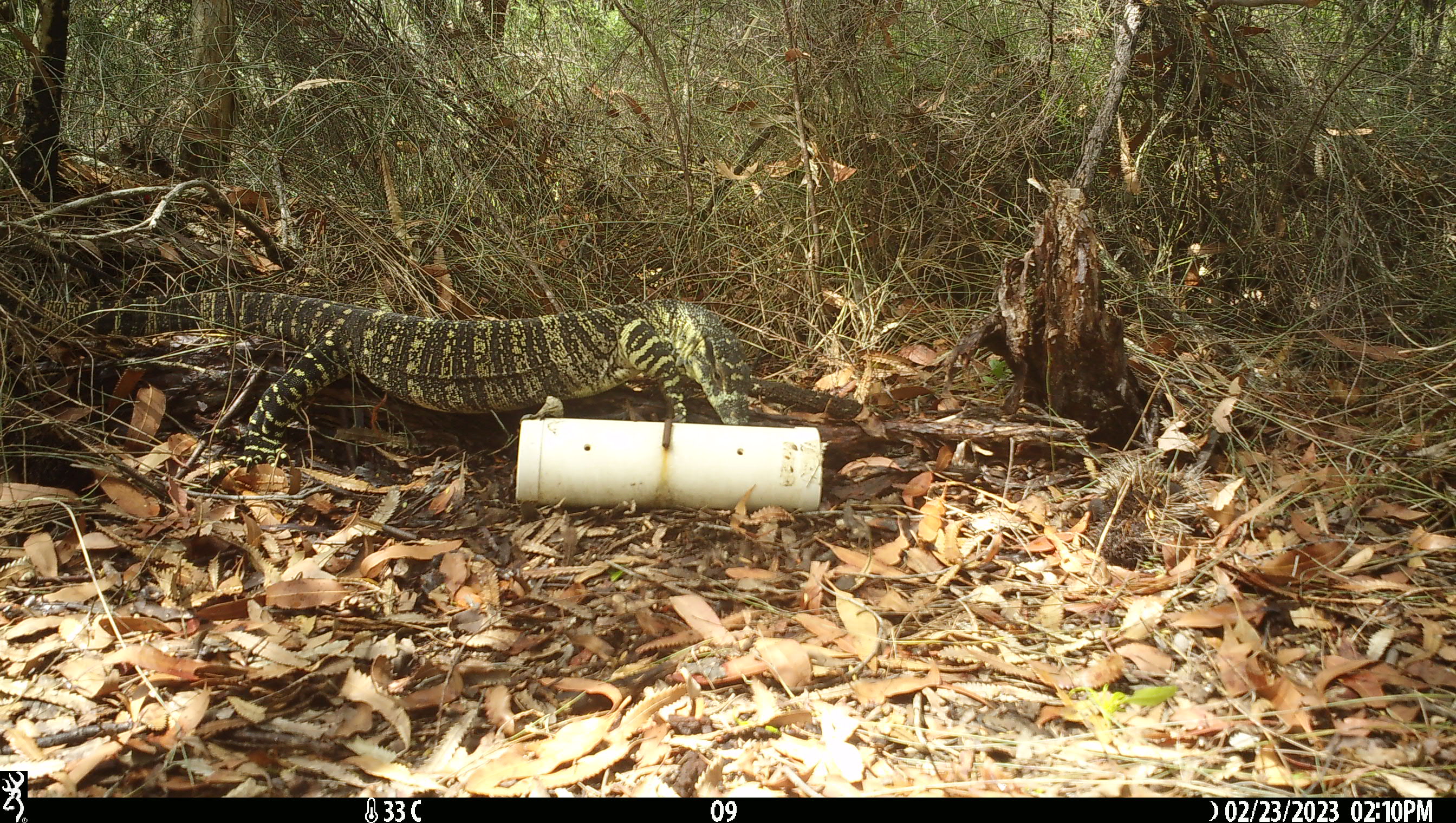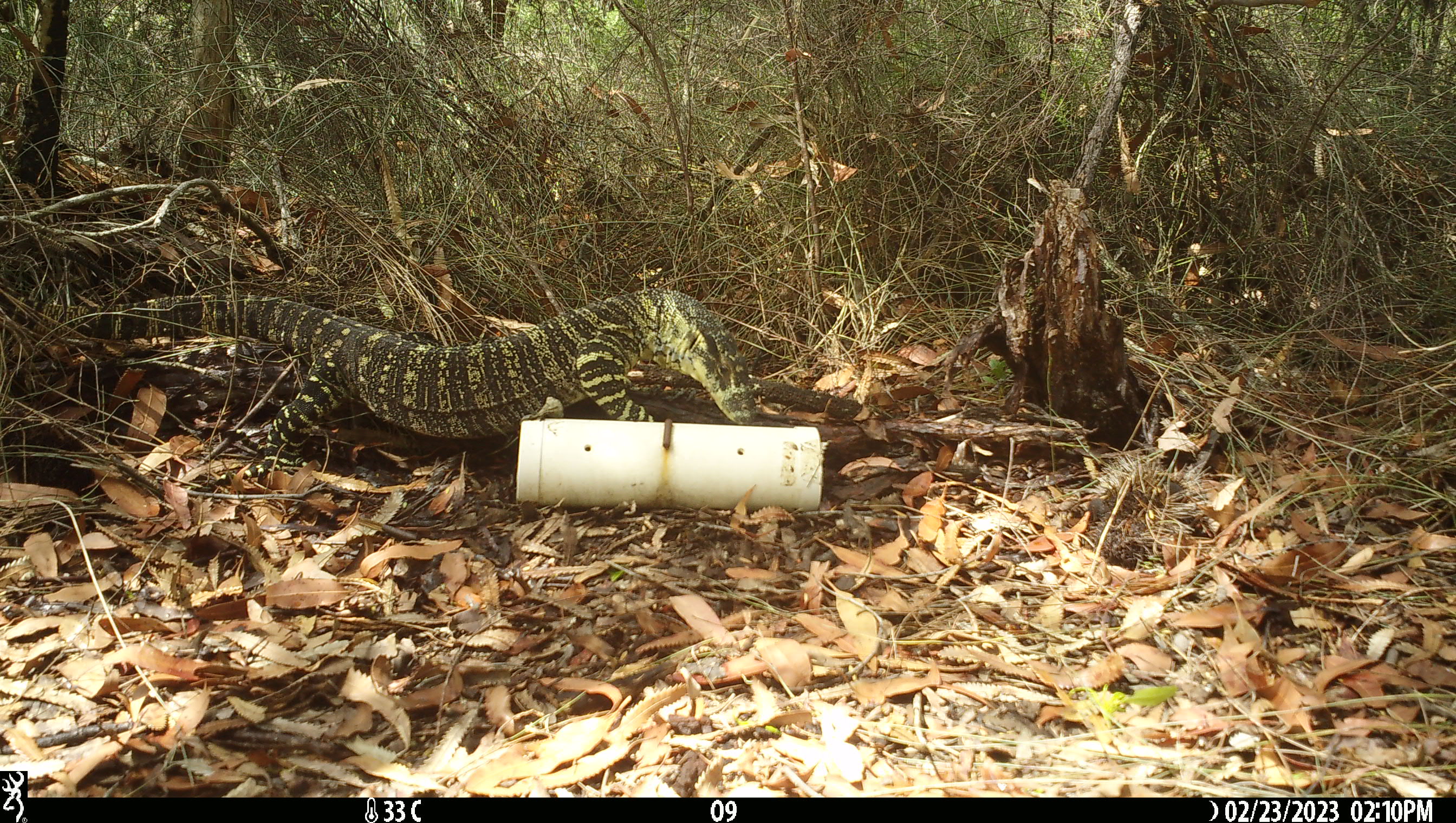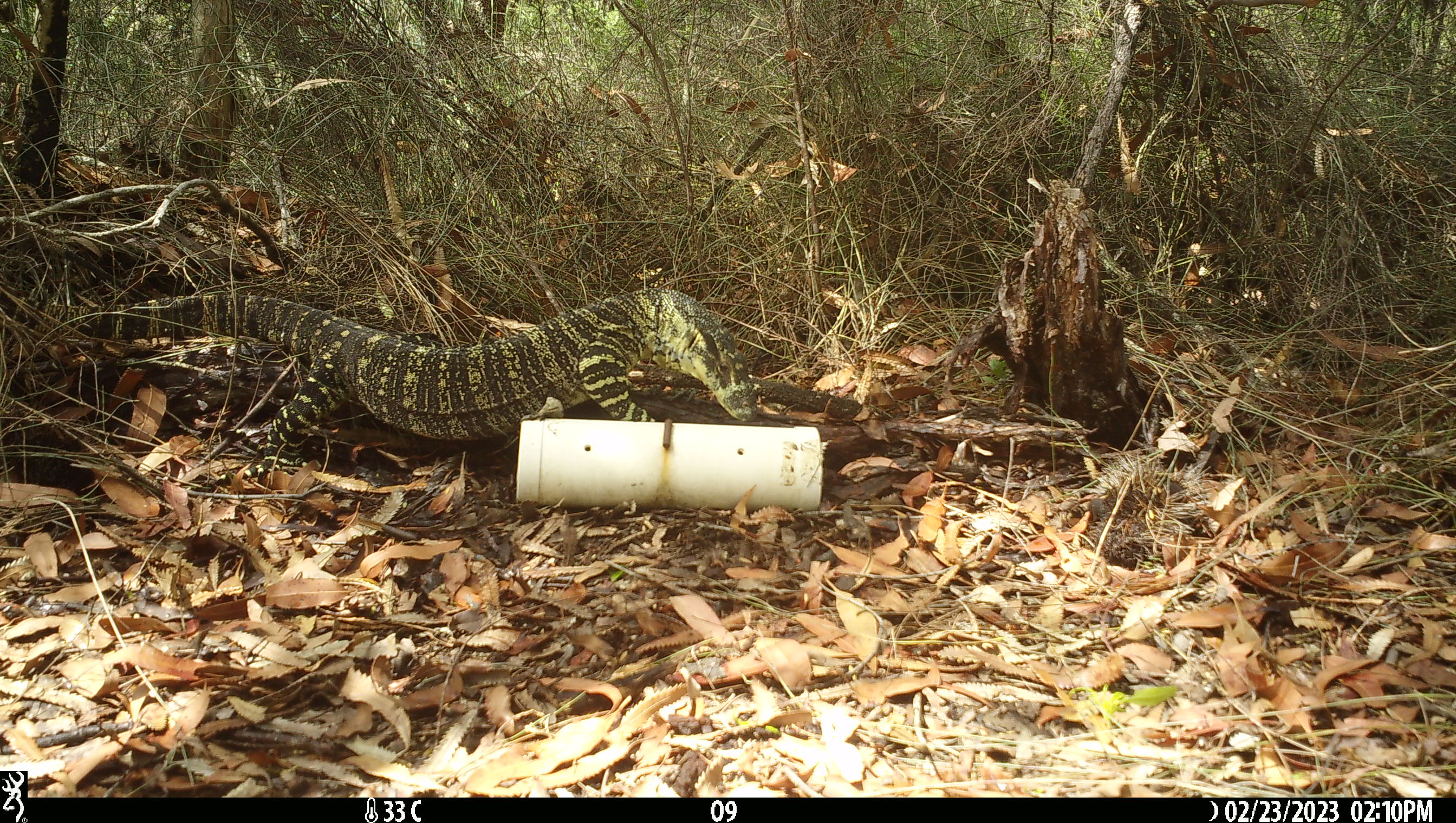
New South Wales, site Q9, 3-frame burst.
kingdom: Animalia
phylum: Chordata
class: Reptilia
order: Squamata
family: Varanidae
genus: Varanus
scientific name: Varanus varius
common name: lace monitor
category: goanna